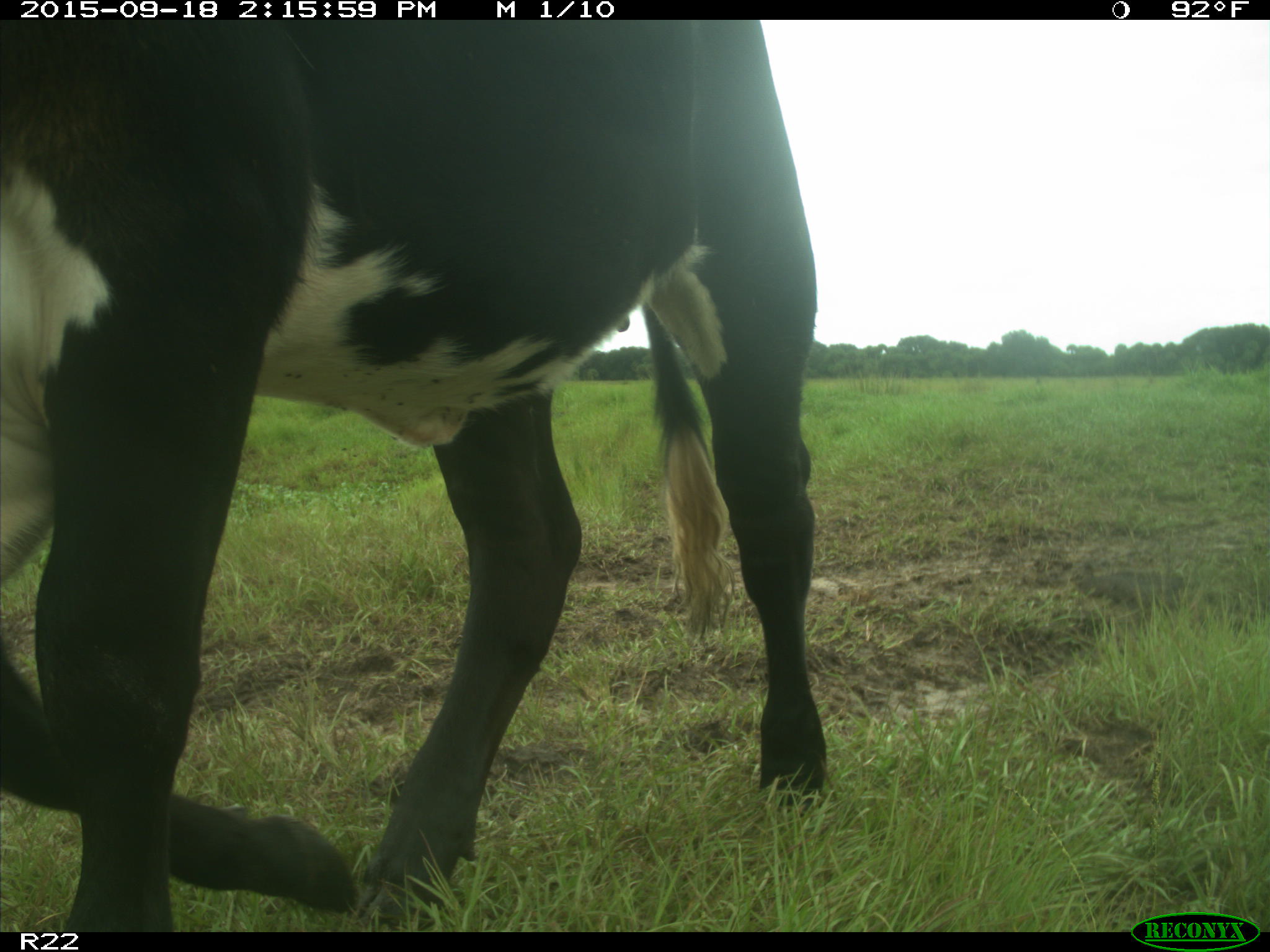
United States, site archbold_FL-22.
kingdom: Animalia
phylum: Chordata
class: Mammalia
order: Artiodactyla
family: Bovidae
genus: Bos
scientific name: Bos taurus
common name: domestic cow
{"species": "Bos taurus (domestic cow)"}